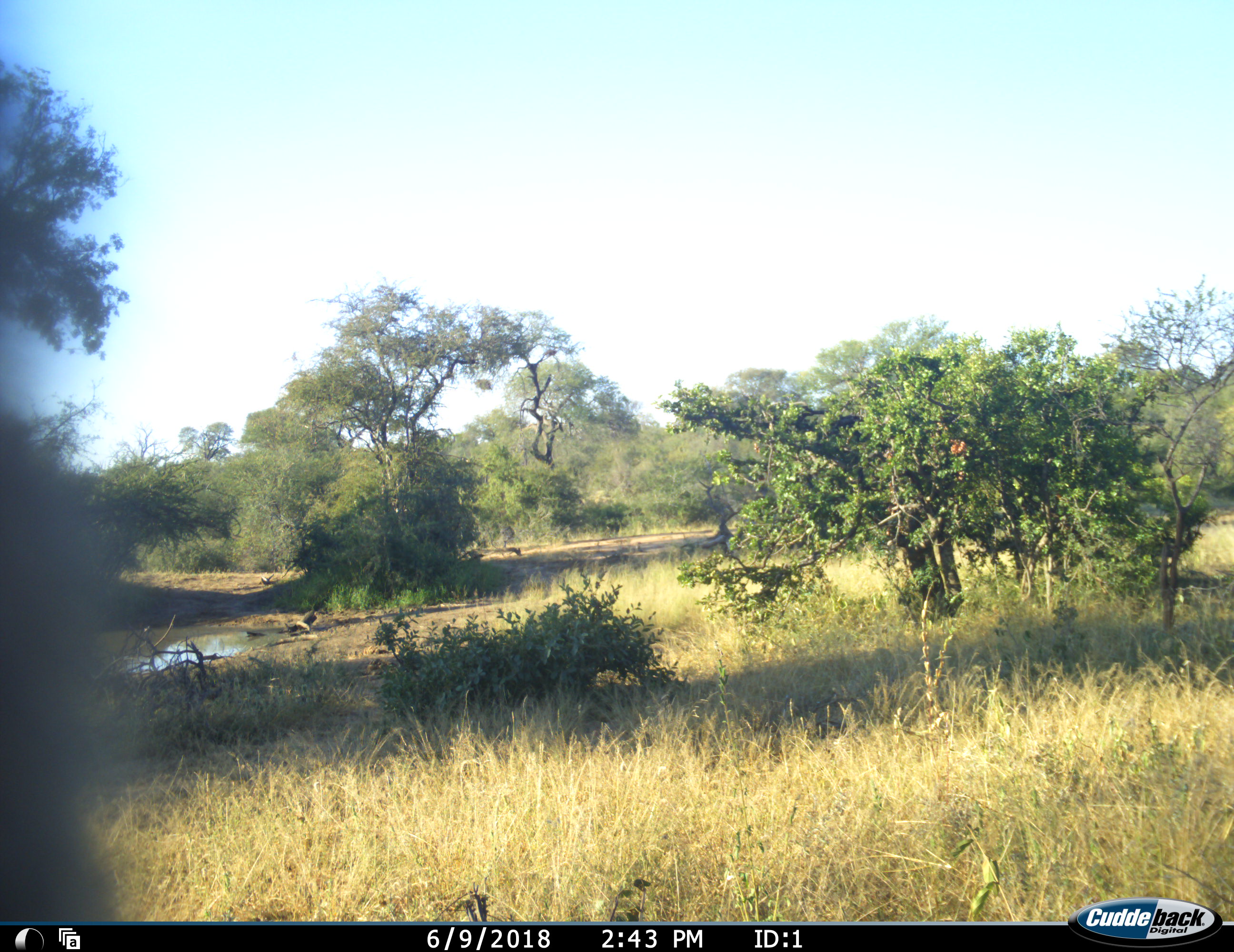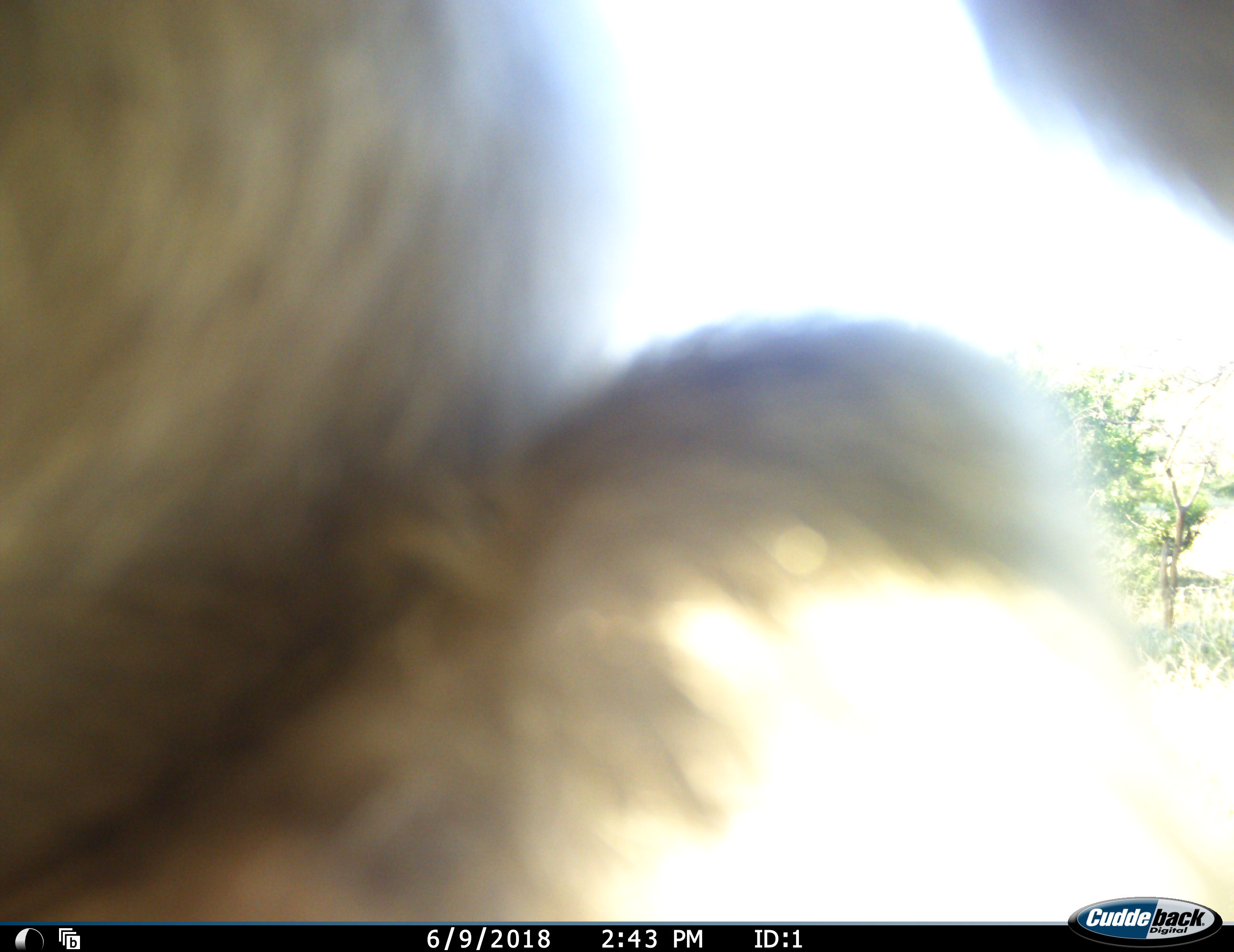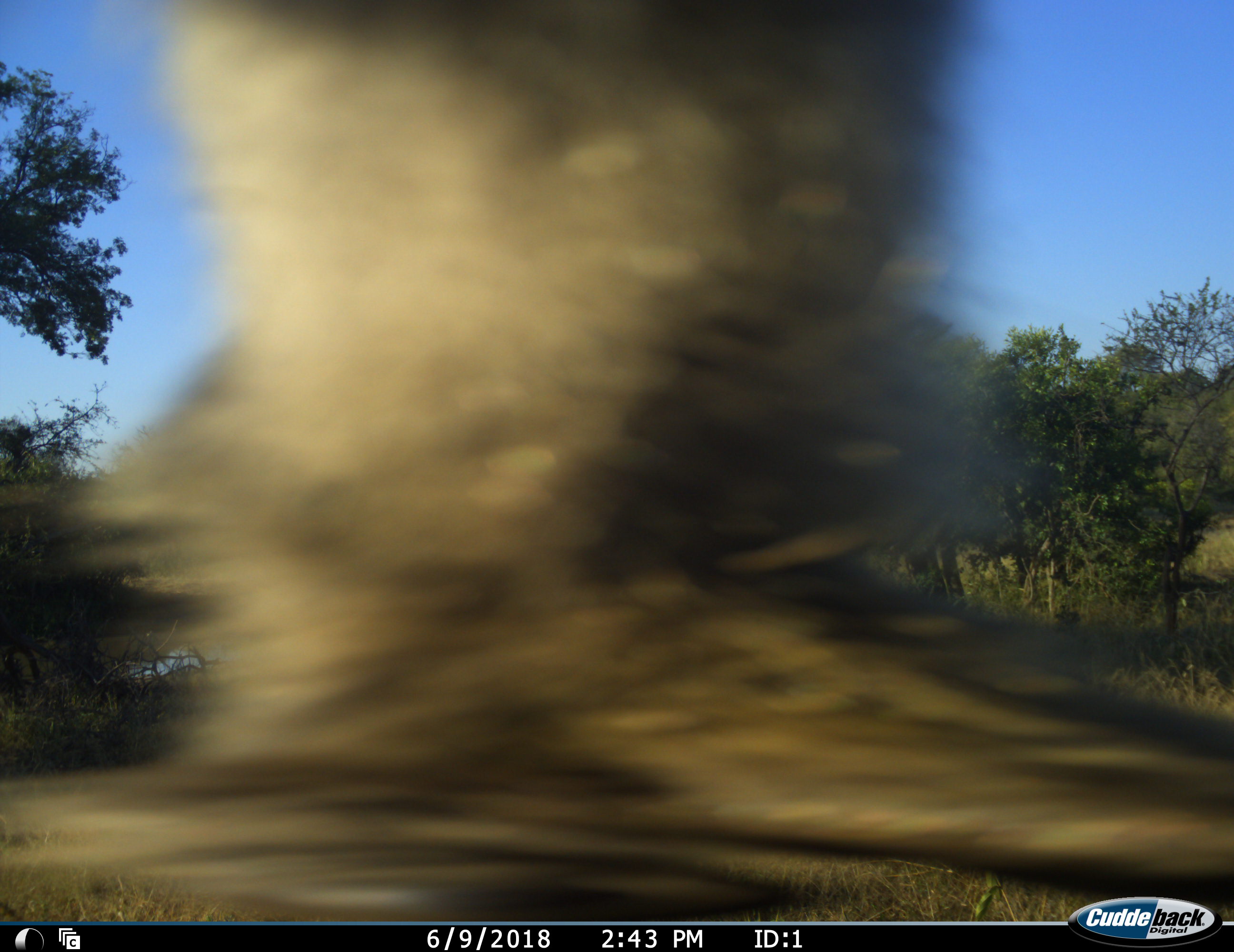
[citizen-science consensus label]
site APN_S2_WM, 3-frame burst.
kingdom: Animalia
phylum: Chordata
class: Aves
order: Otidiformes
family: Otididae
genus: Ardeotis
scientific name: Ardeotis kori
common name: kori bustard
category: bustardkori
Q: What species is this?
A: Bustardkori (kori bustard) (Ardeotis kori).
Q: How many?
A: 1.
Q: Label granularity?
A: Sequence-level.